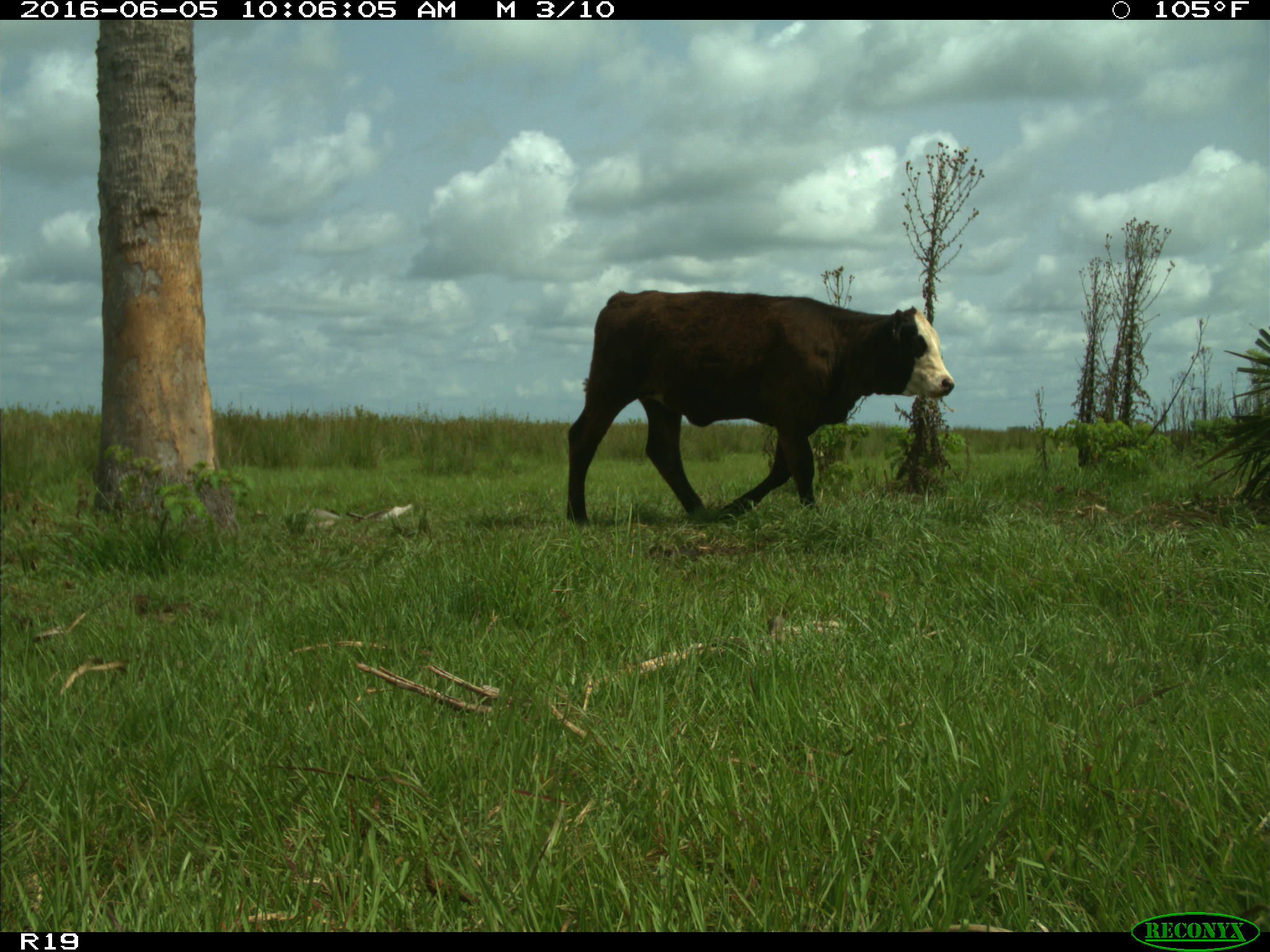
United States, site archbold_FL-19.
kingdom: Animalia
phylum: Chordata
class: Mammalia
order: Artiodactyla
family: Bovidae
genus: Bos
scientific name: Bos taurus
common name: domestic cow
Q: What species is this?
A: Bos taurus (domestic cow).